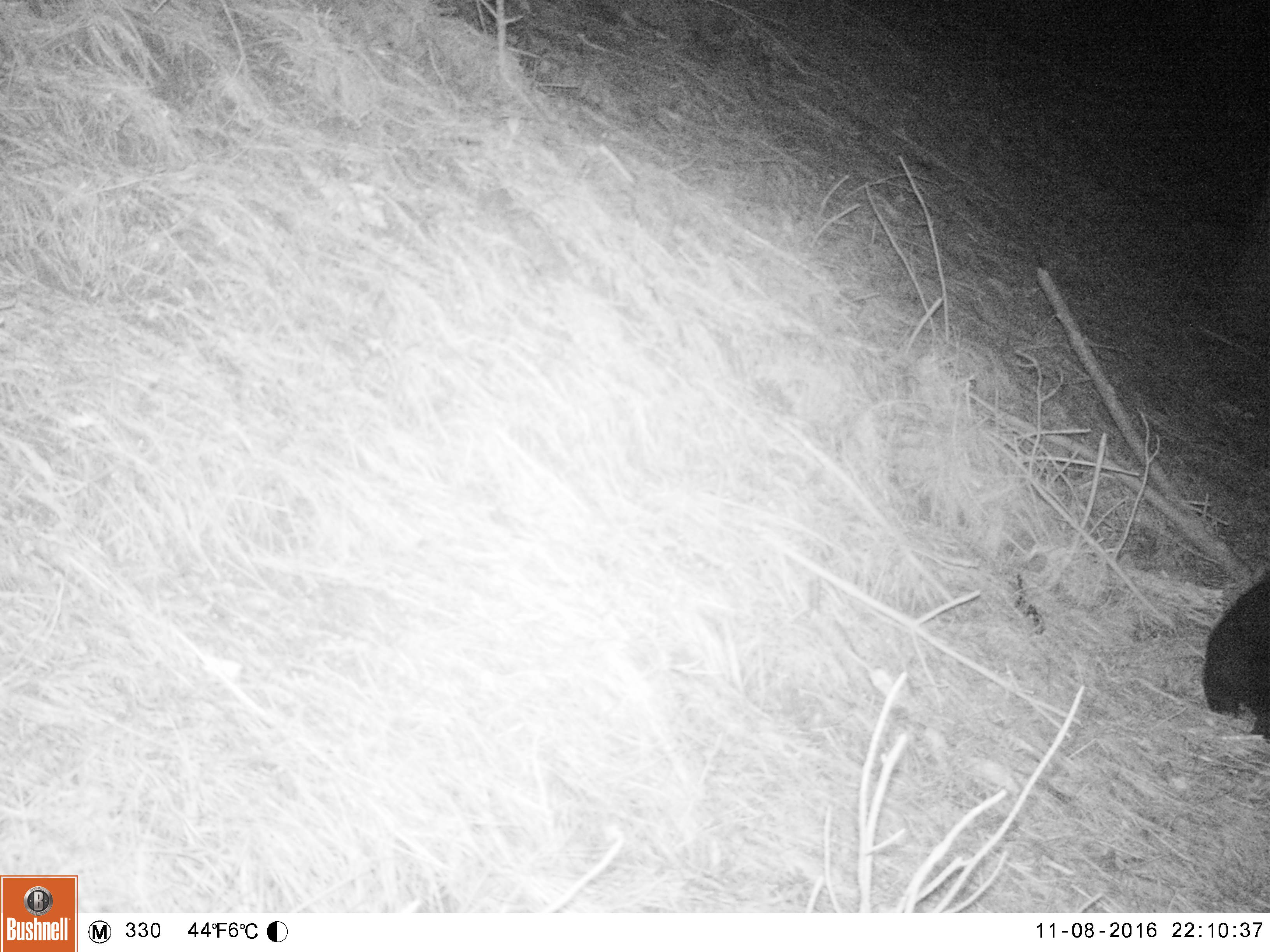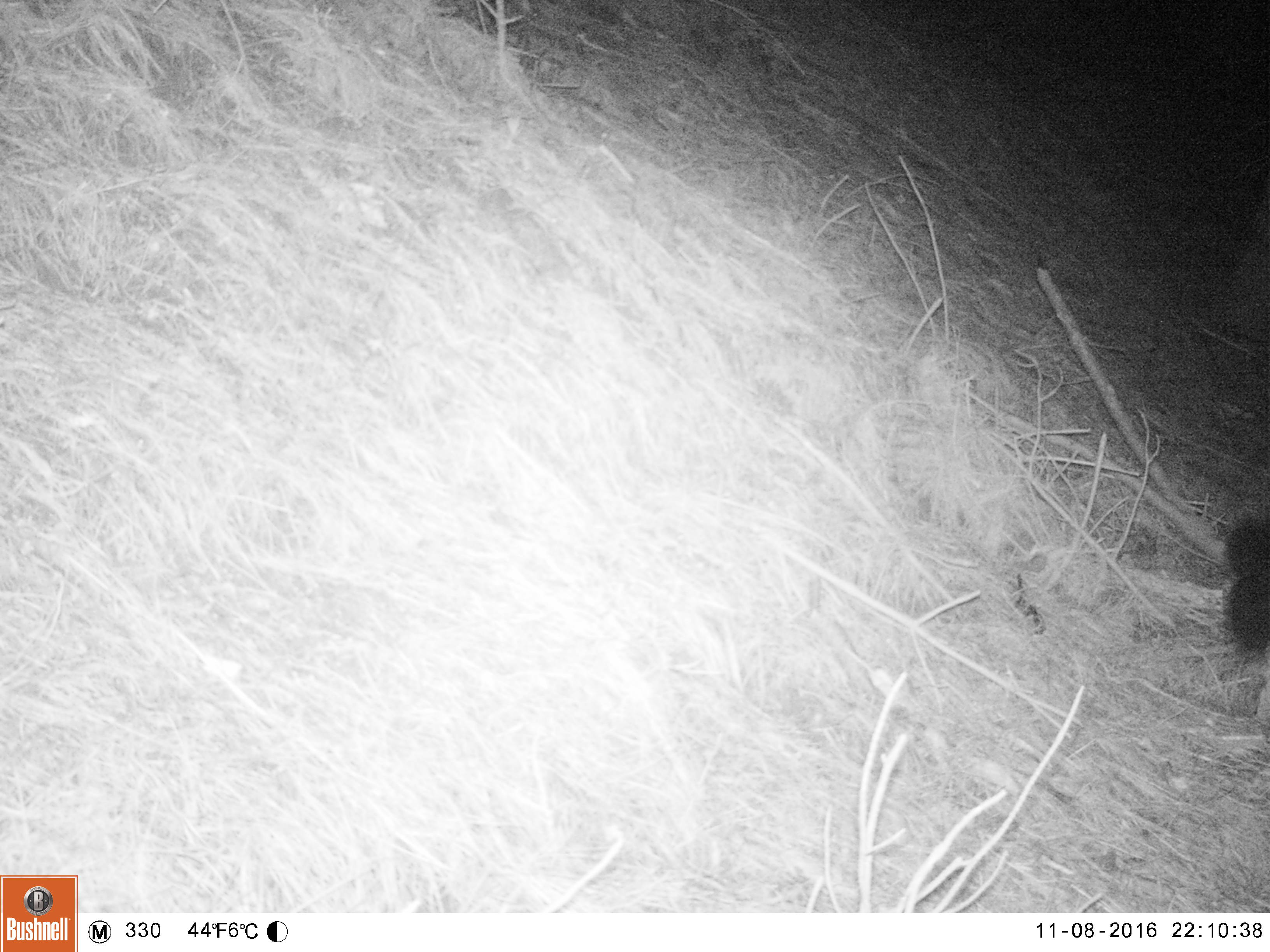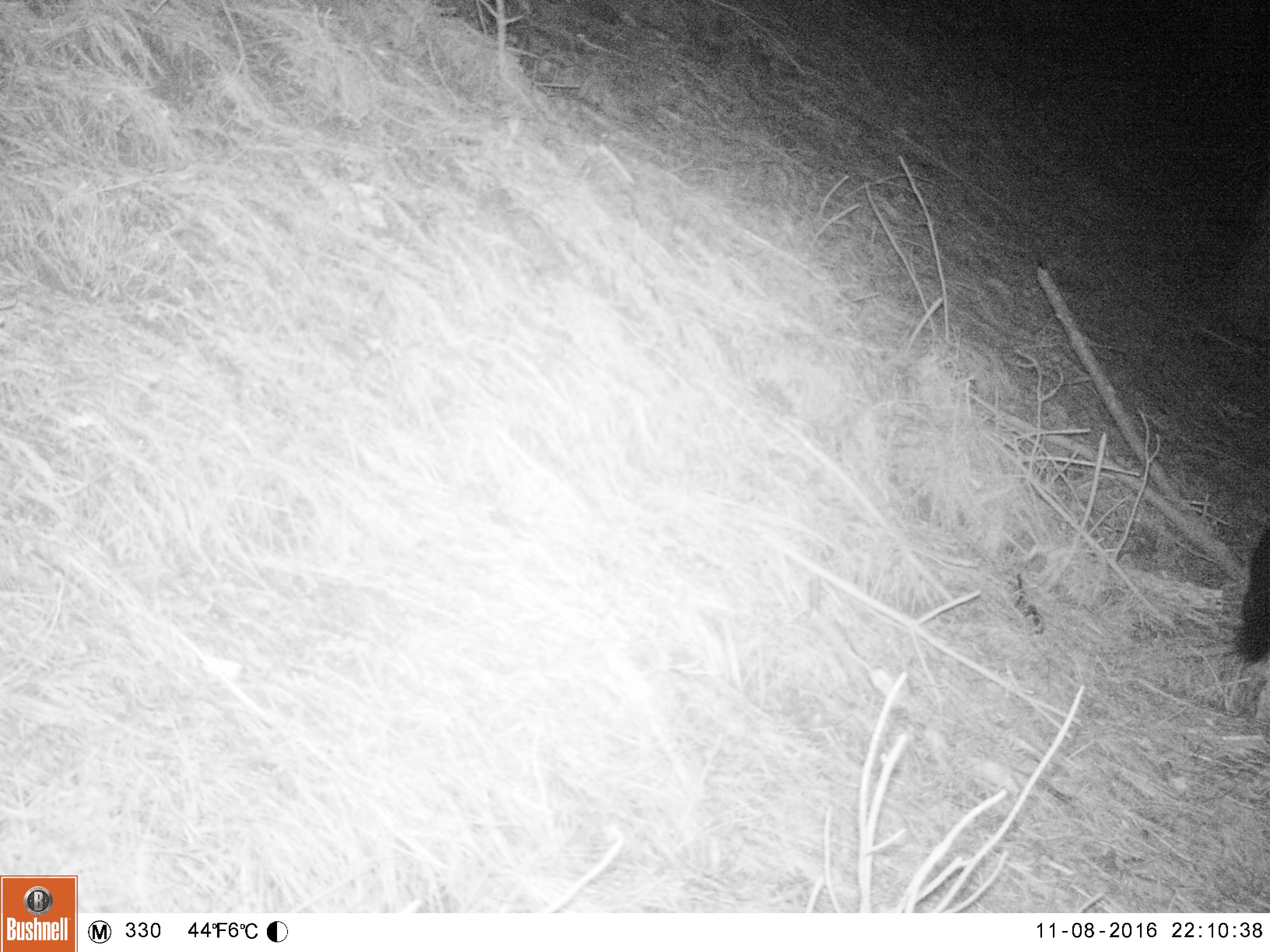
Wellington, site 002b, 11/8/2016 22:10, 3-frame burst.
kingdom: Animalia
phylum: Chordata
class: Mammalia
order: Didelphimorphia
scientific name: Didelphimorphia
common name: possum